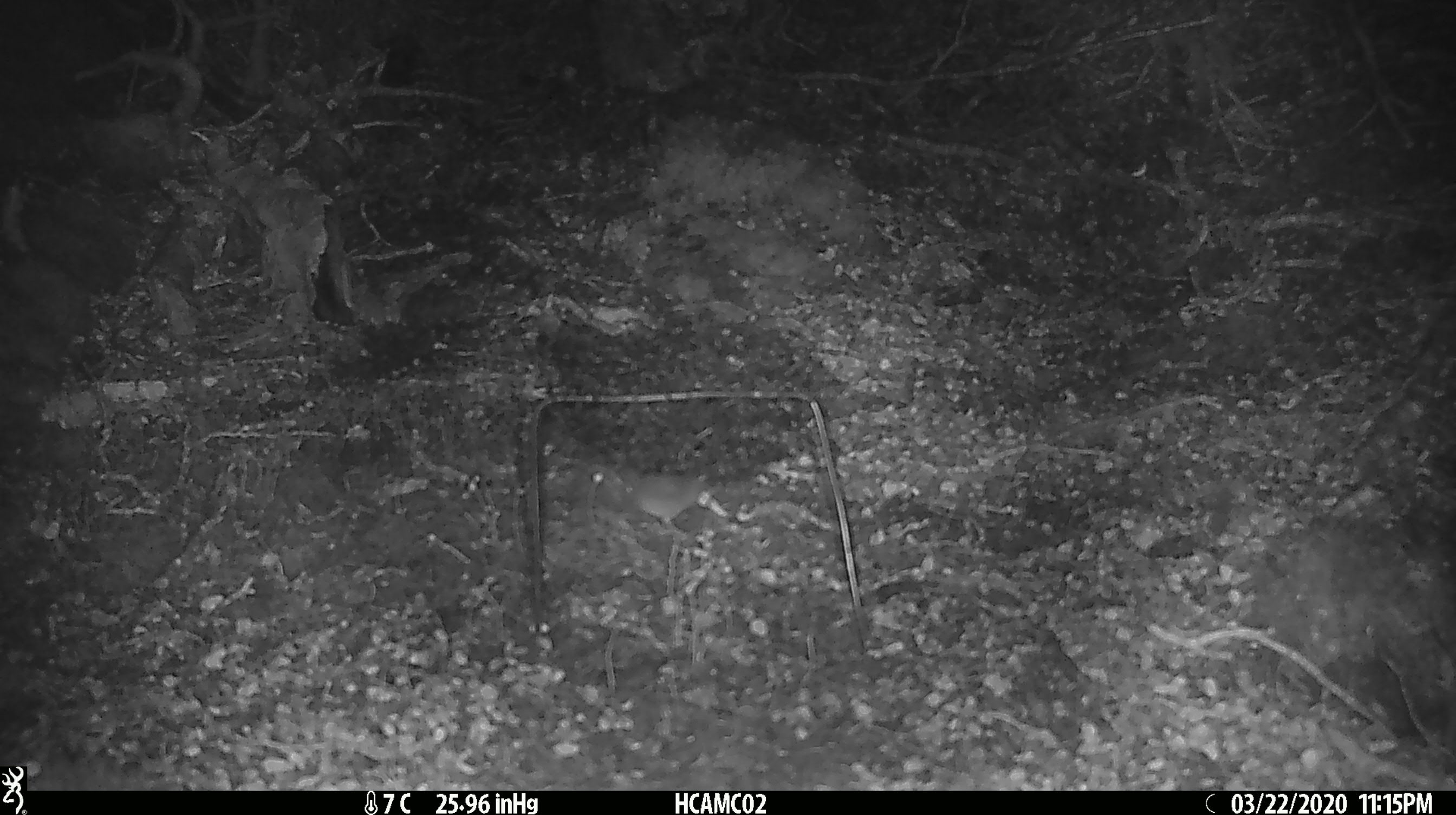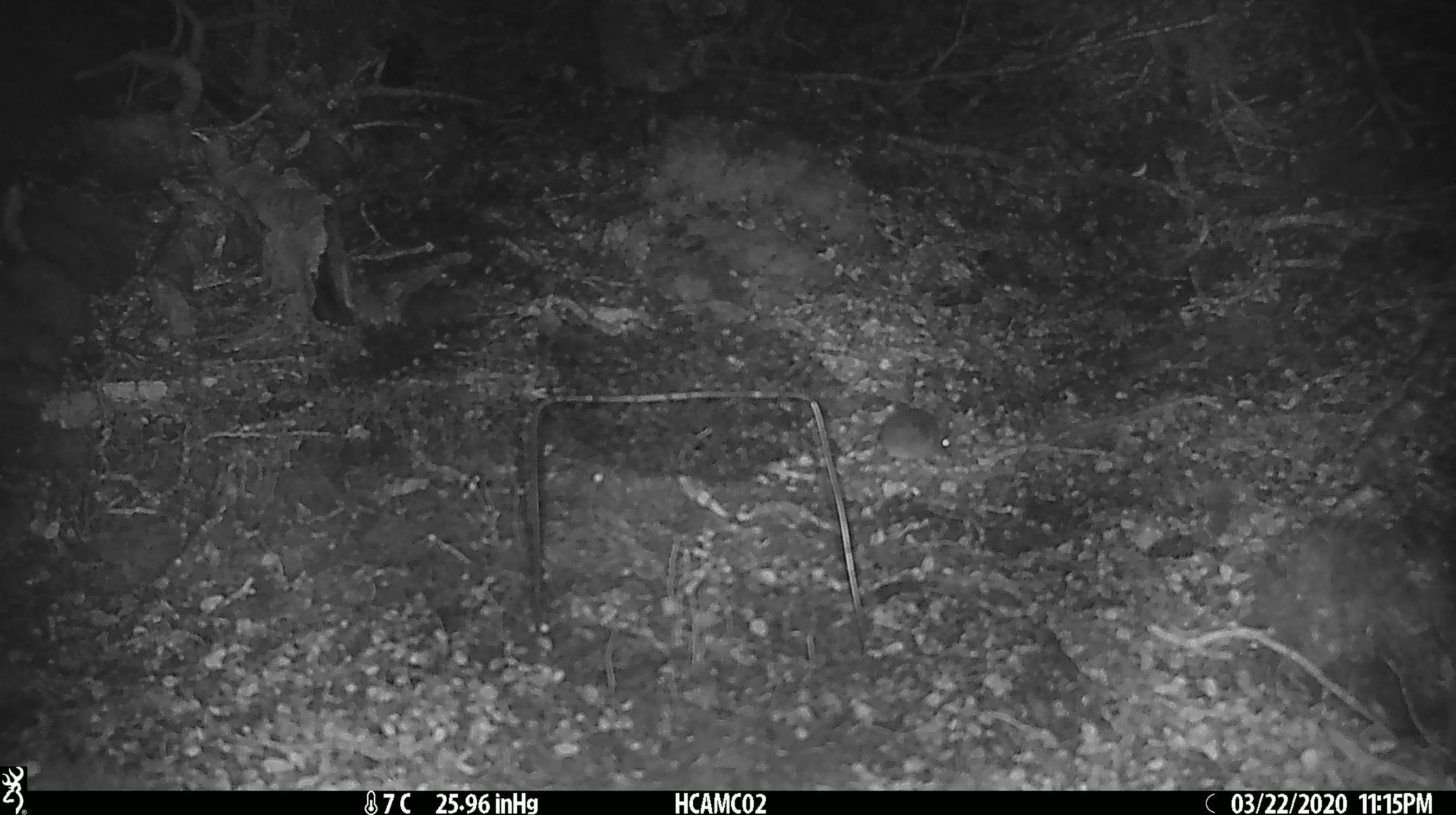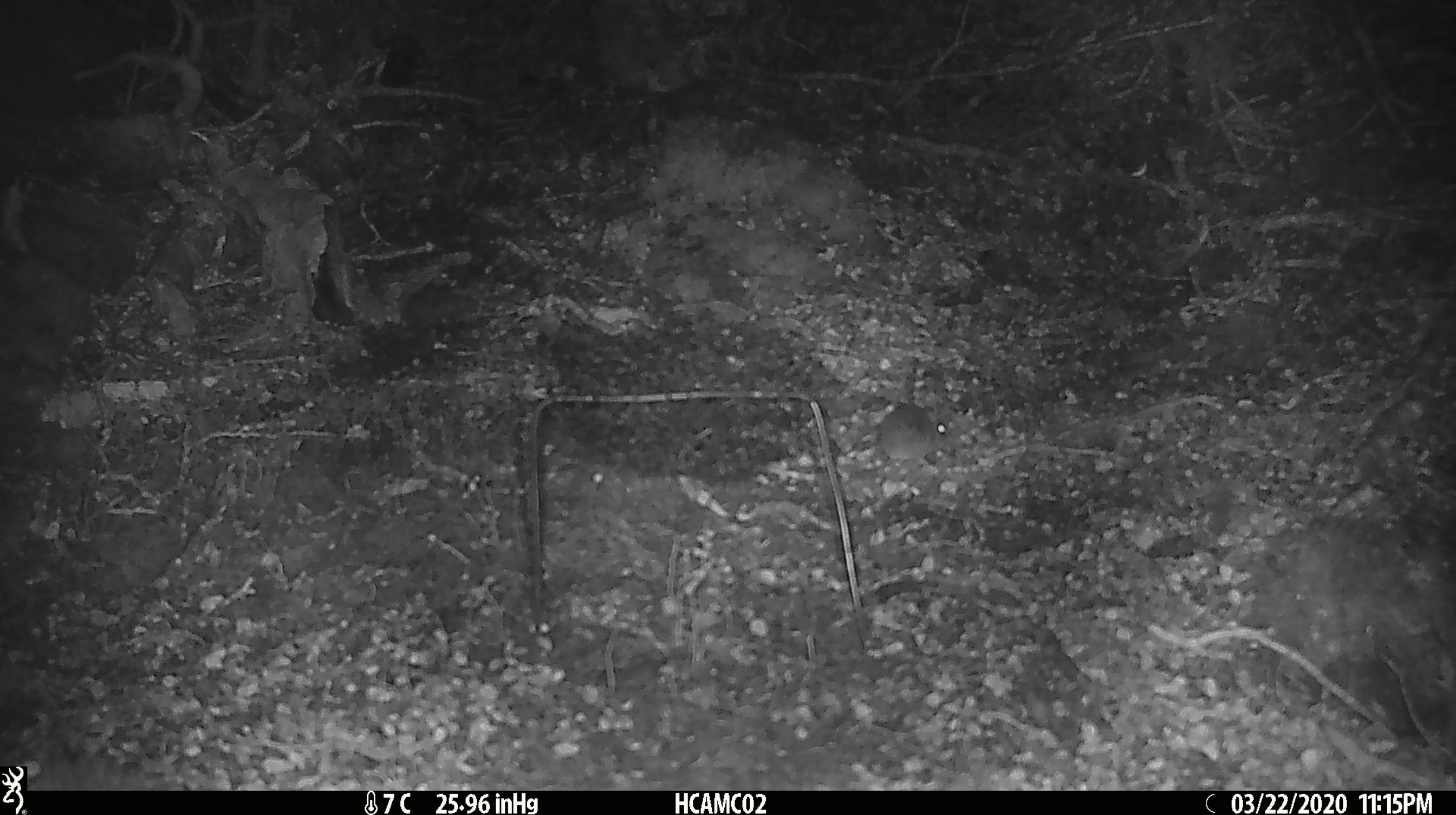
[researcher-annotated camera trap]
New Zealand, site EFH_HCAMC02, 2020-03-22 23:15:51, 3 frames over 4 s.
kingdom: Animalia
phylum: Chordata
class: Mammalia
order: Rodentia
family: Muridae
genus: Mus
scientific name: Mus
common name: mouse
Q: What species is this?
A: Mouse (Mus).